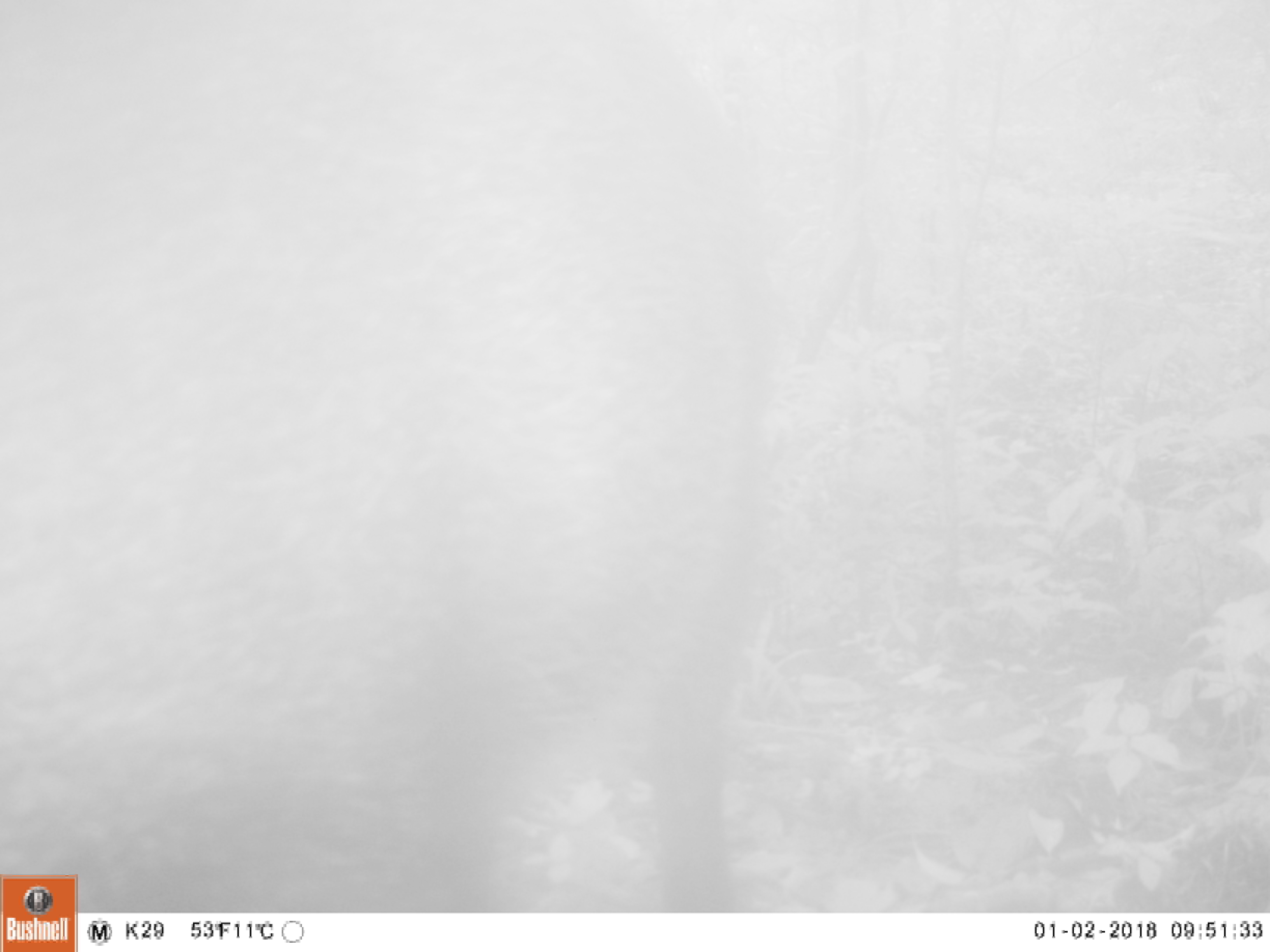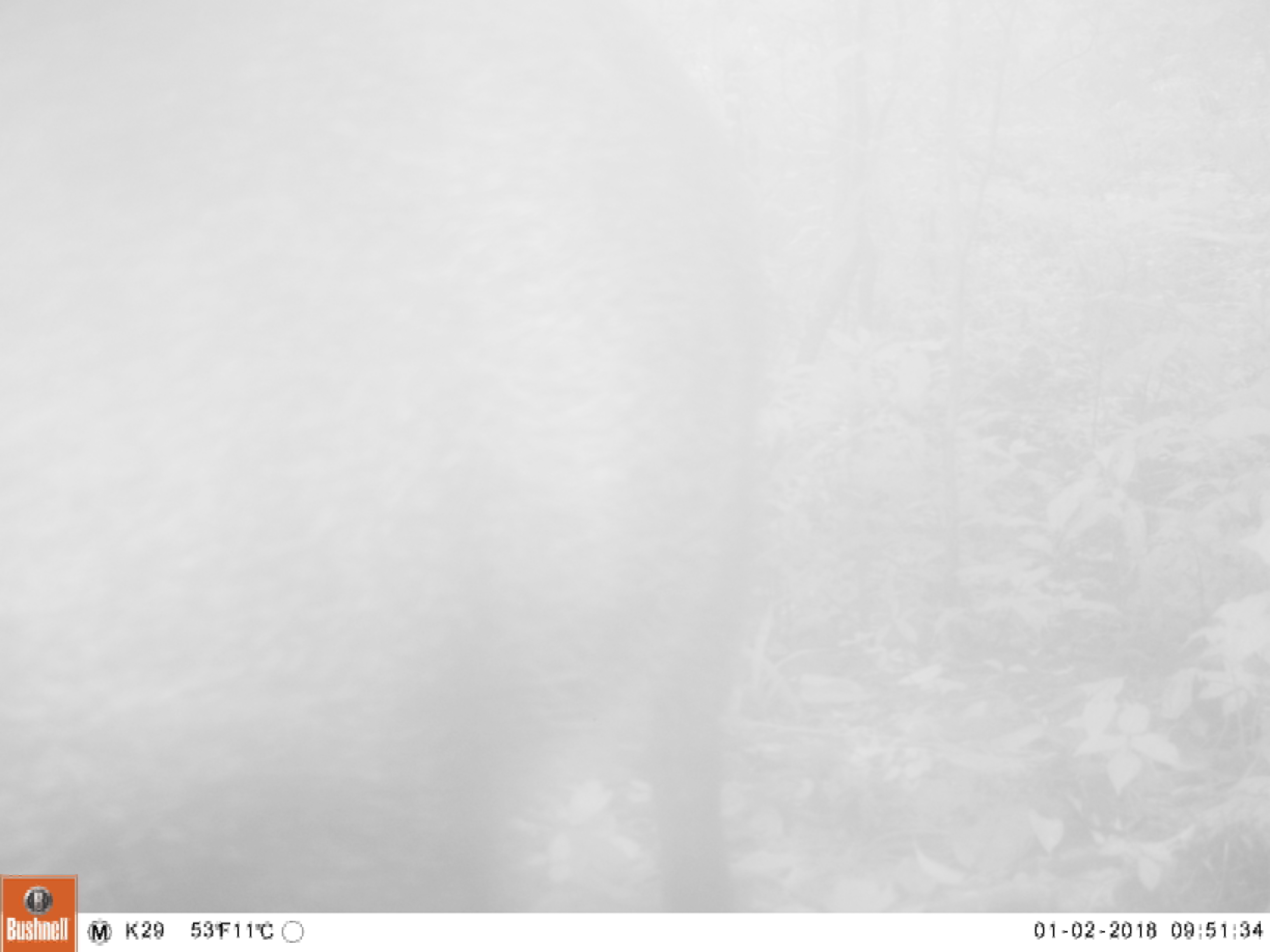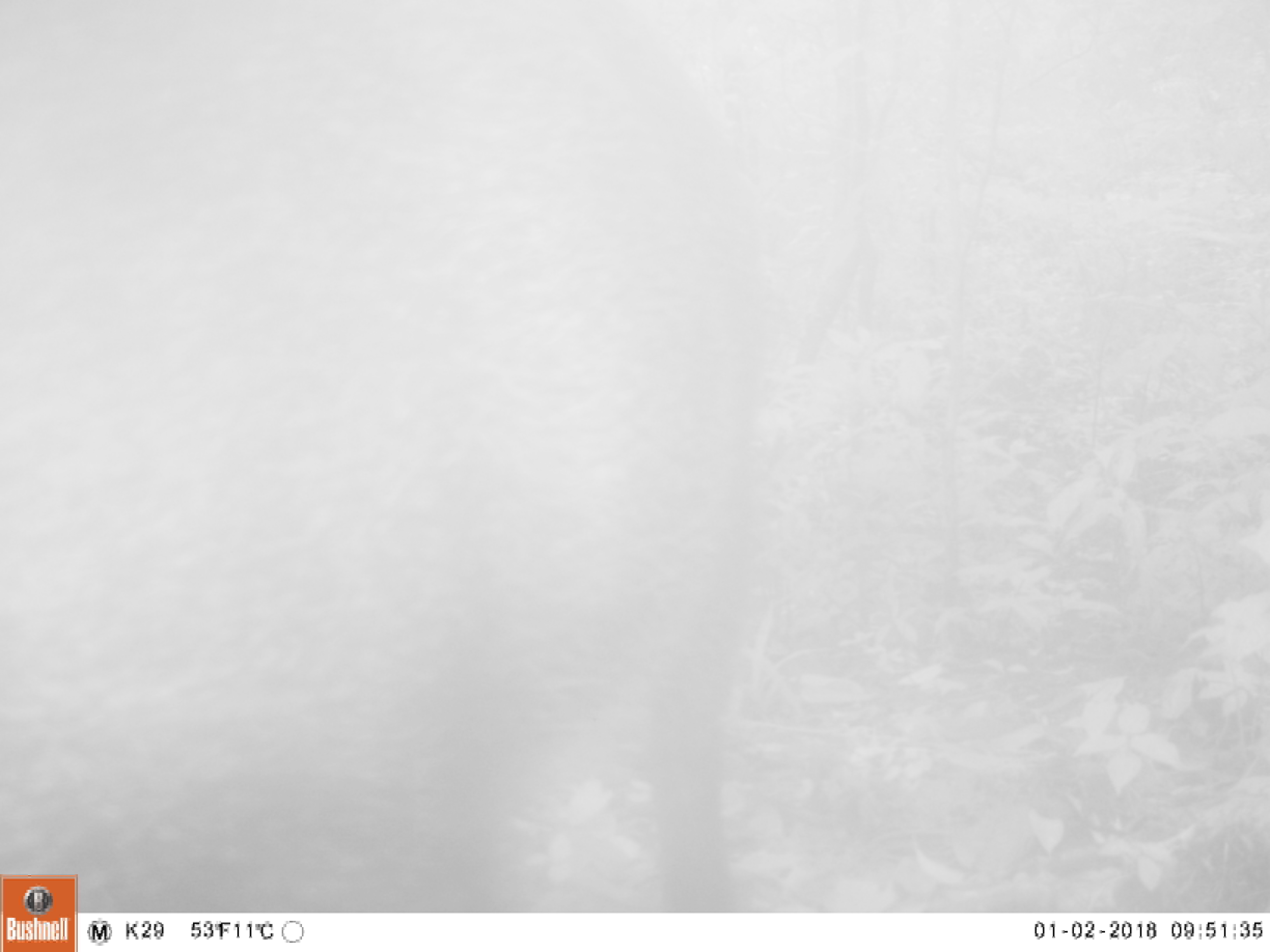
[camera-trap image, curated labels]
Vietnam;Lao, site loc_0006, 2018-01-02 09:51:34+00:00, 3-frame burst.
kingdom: Animalia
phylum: Chordata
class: Mammalia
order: Artiodactyla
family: Suidae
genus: Sus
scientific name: Sus scrofa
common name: eurasian wild pig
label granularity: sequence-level